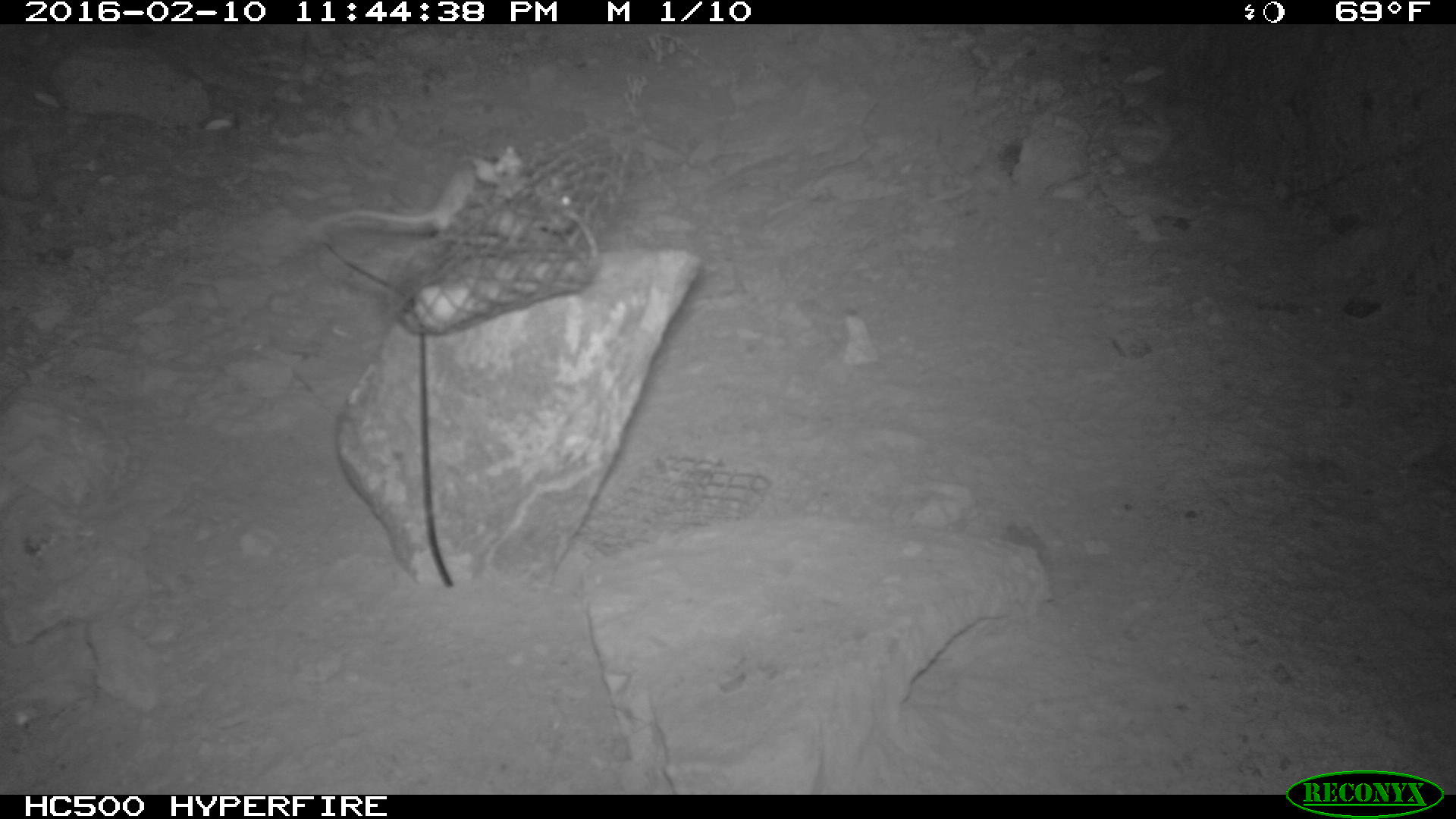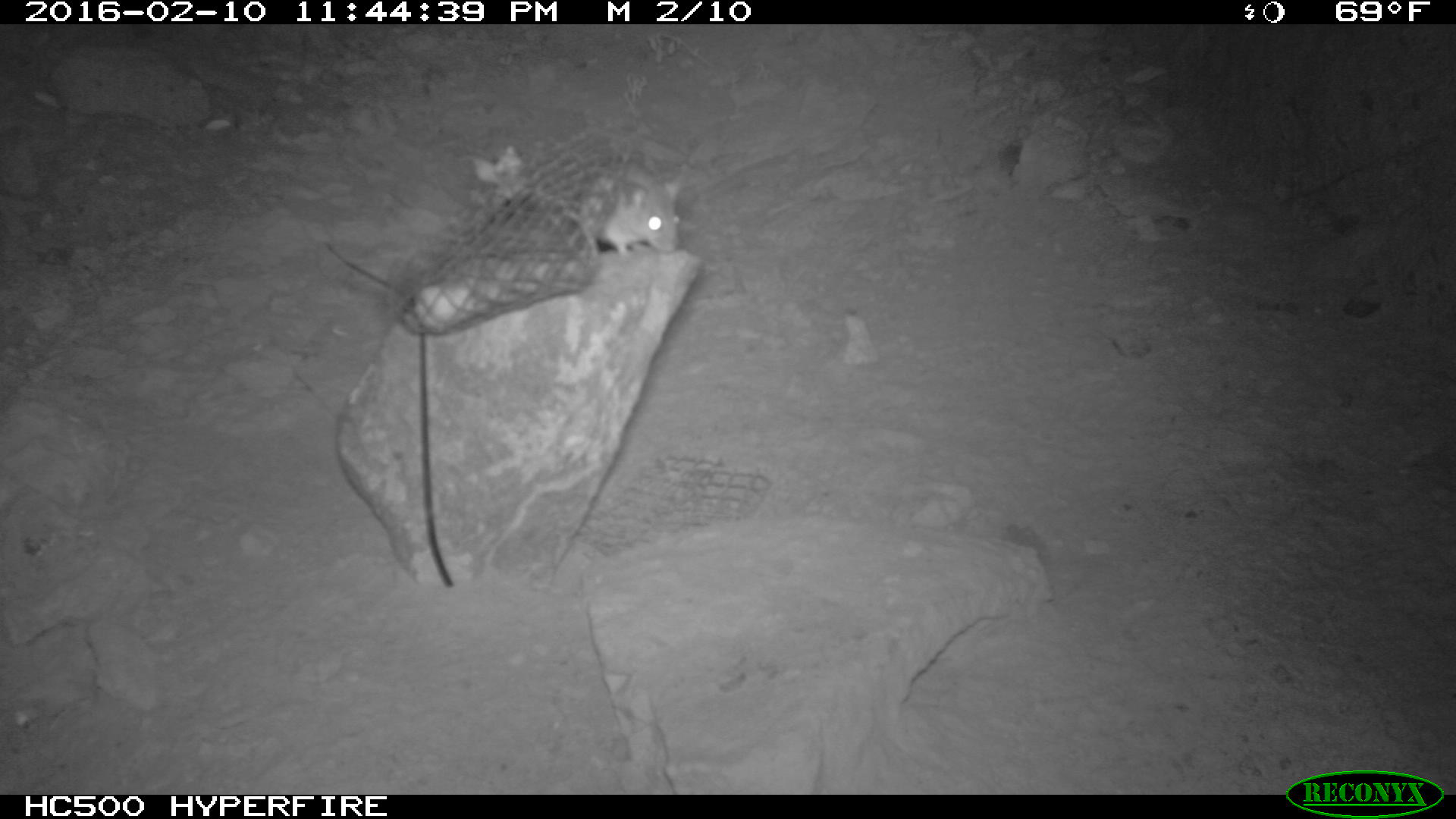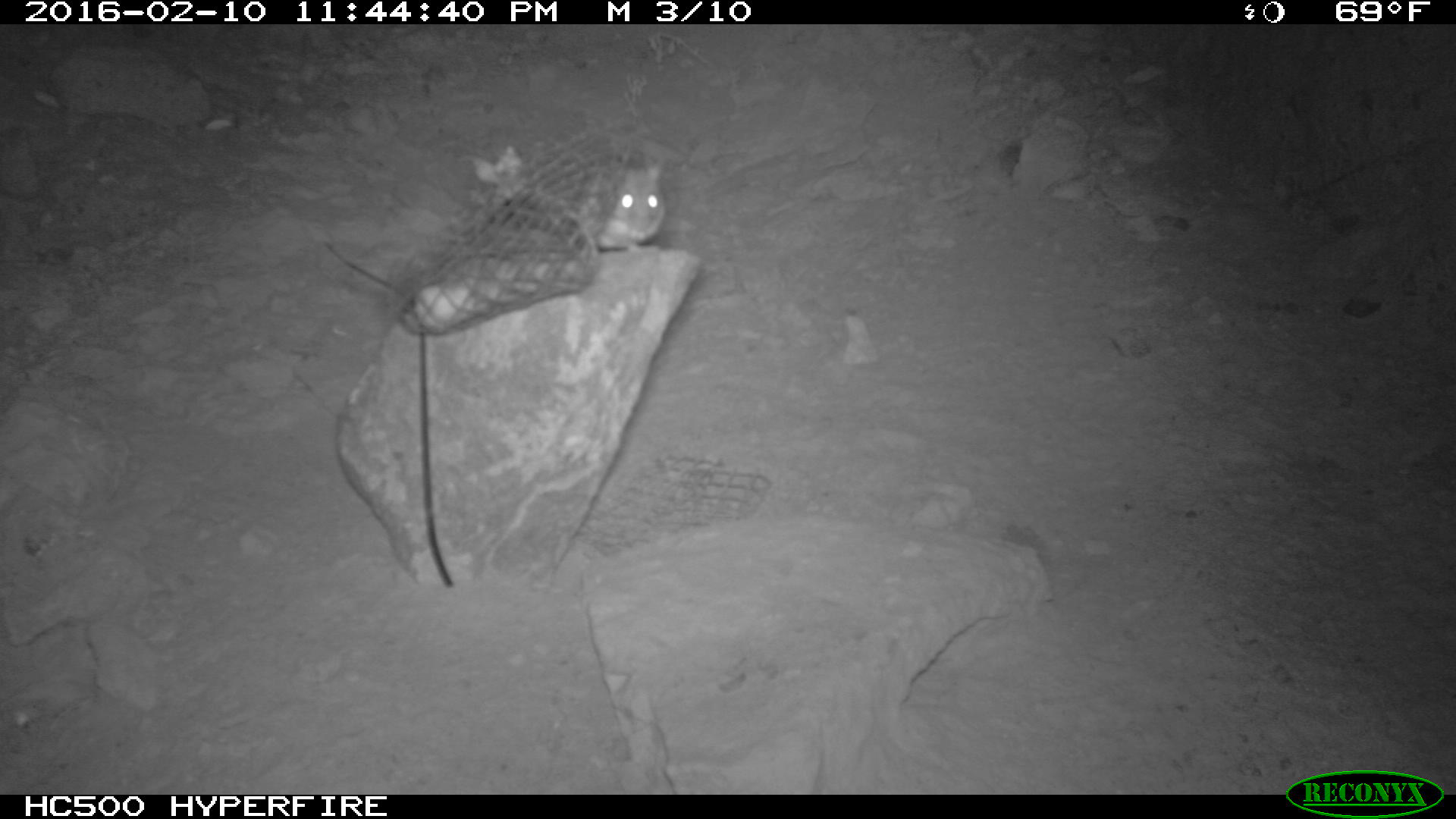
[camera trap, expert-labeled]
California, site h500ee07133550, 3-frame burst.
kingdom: Animalia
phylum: Chordata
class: Mammalia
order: Rodentia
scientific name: Rodentia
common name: rodent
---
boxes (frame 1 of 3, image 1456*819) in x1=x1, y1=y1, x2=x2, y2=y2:
rodent: x1=307, y1=161, x2=576, y2=242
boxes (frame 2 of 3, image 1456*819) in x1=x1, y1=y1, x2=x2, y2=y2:
rodent: x1=560, y1=158, x2=684, y2=257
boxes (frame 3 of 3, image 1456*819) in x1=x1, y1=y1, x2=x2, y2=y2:
rodent: x1=576, y1=158, x2=667, y2=253